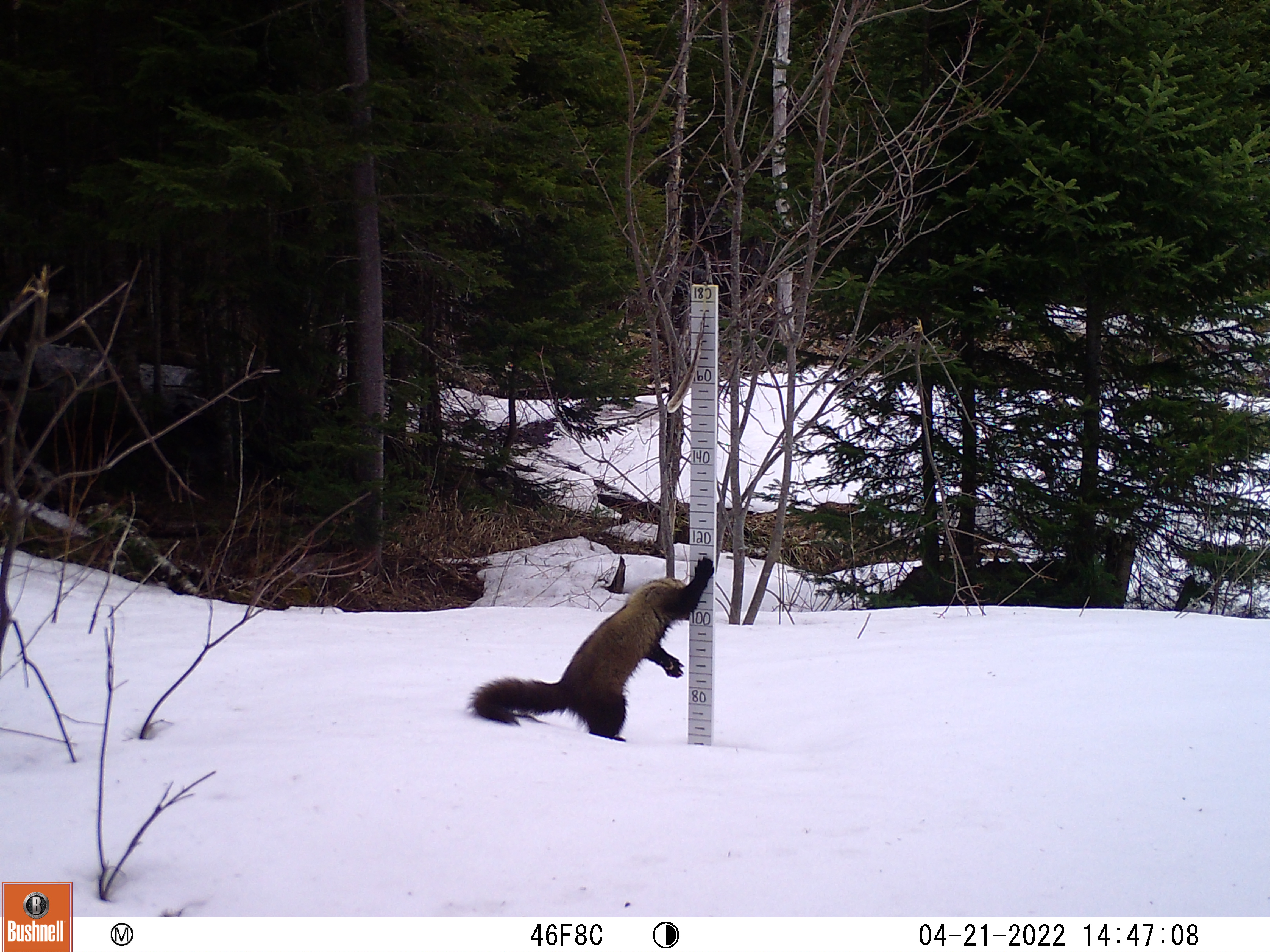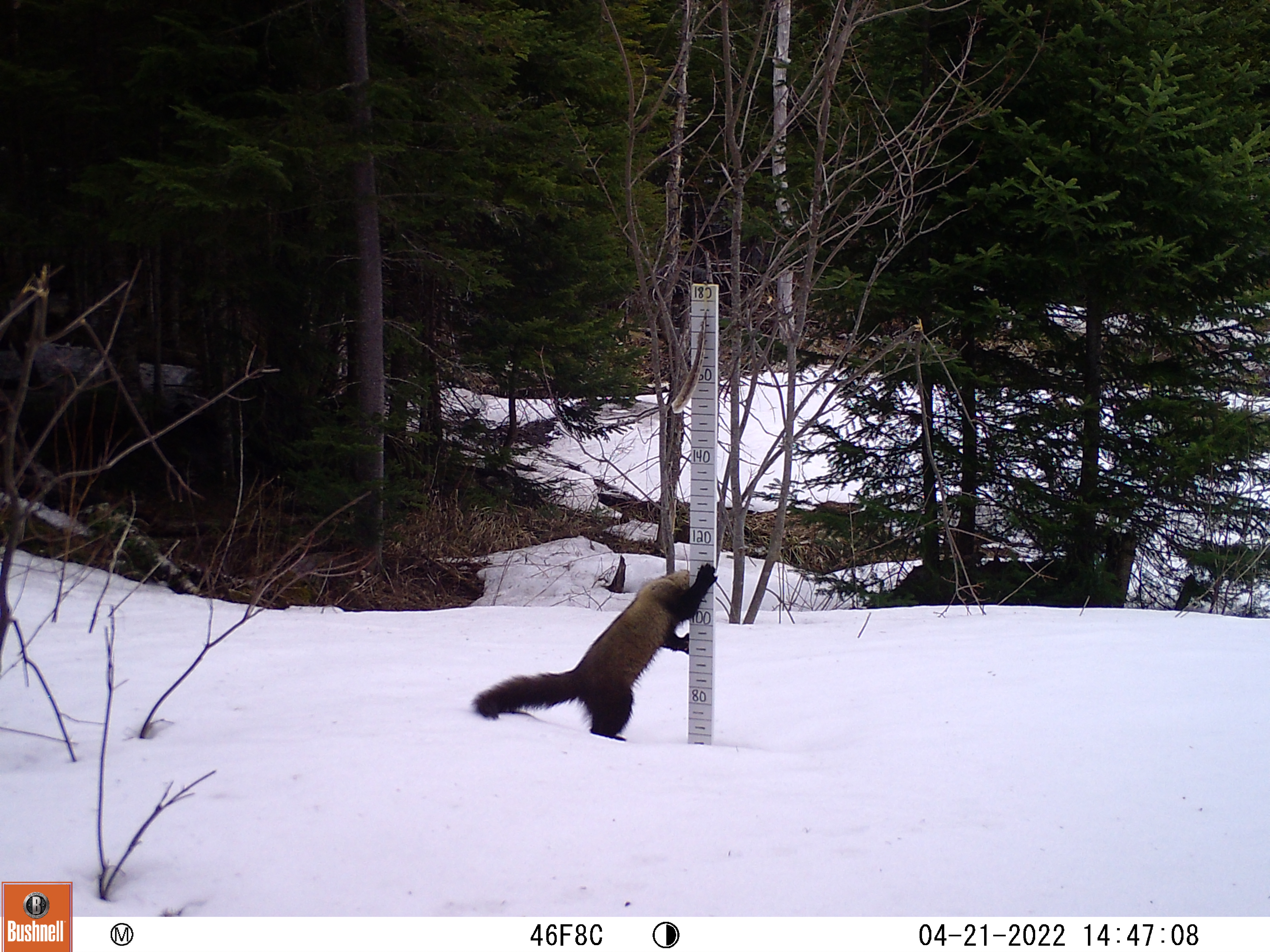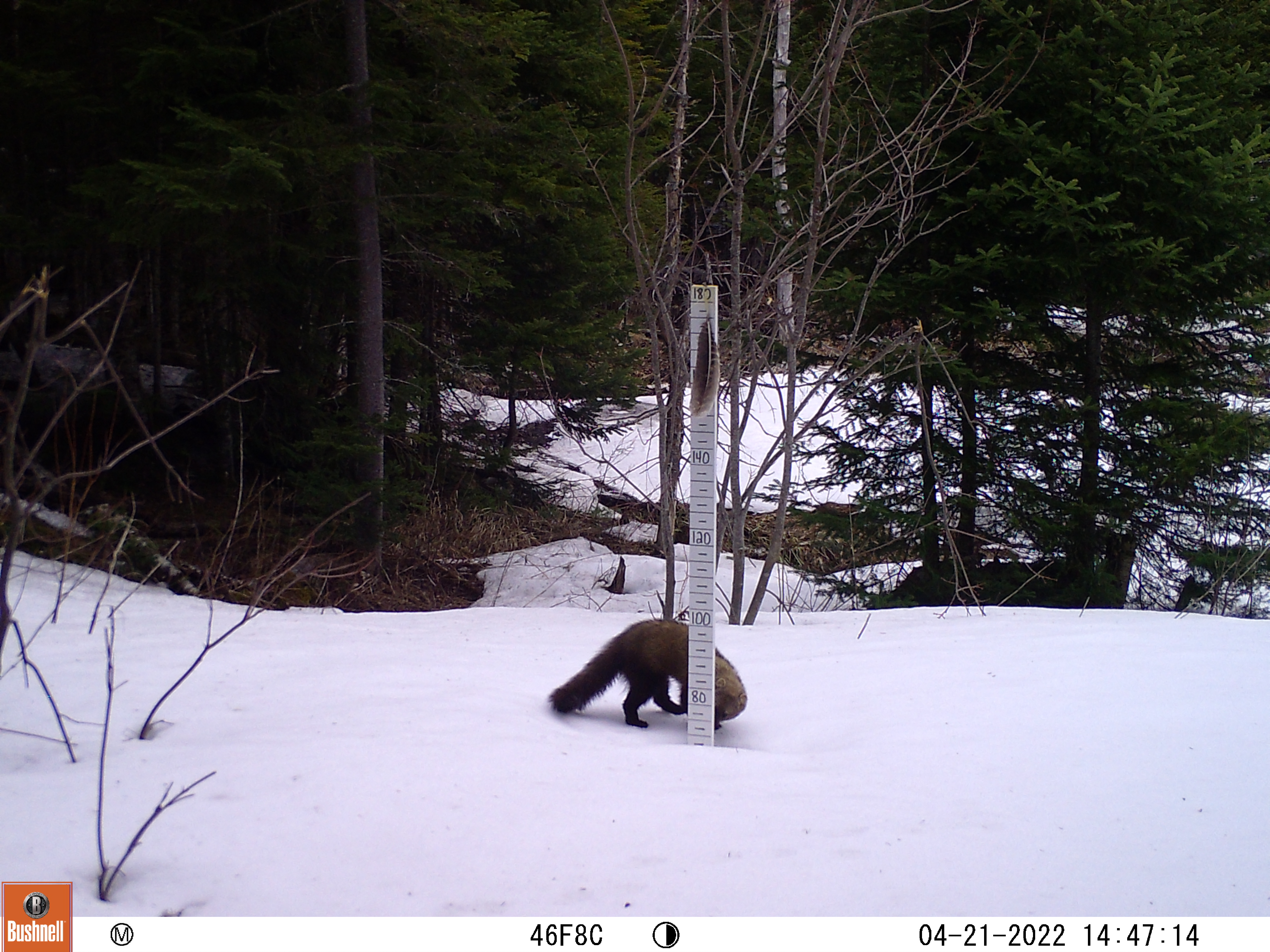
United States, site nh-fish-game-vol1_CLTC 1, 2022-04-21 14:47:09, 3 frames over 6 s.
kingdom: Animalia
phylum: Chordata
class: Mammalia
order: Carnivora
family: Mustelidae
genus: Pekania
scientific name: Pekania pennanti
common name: fisher